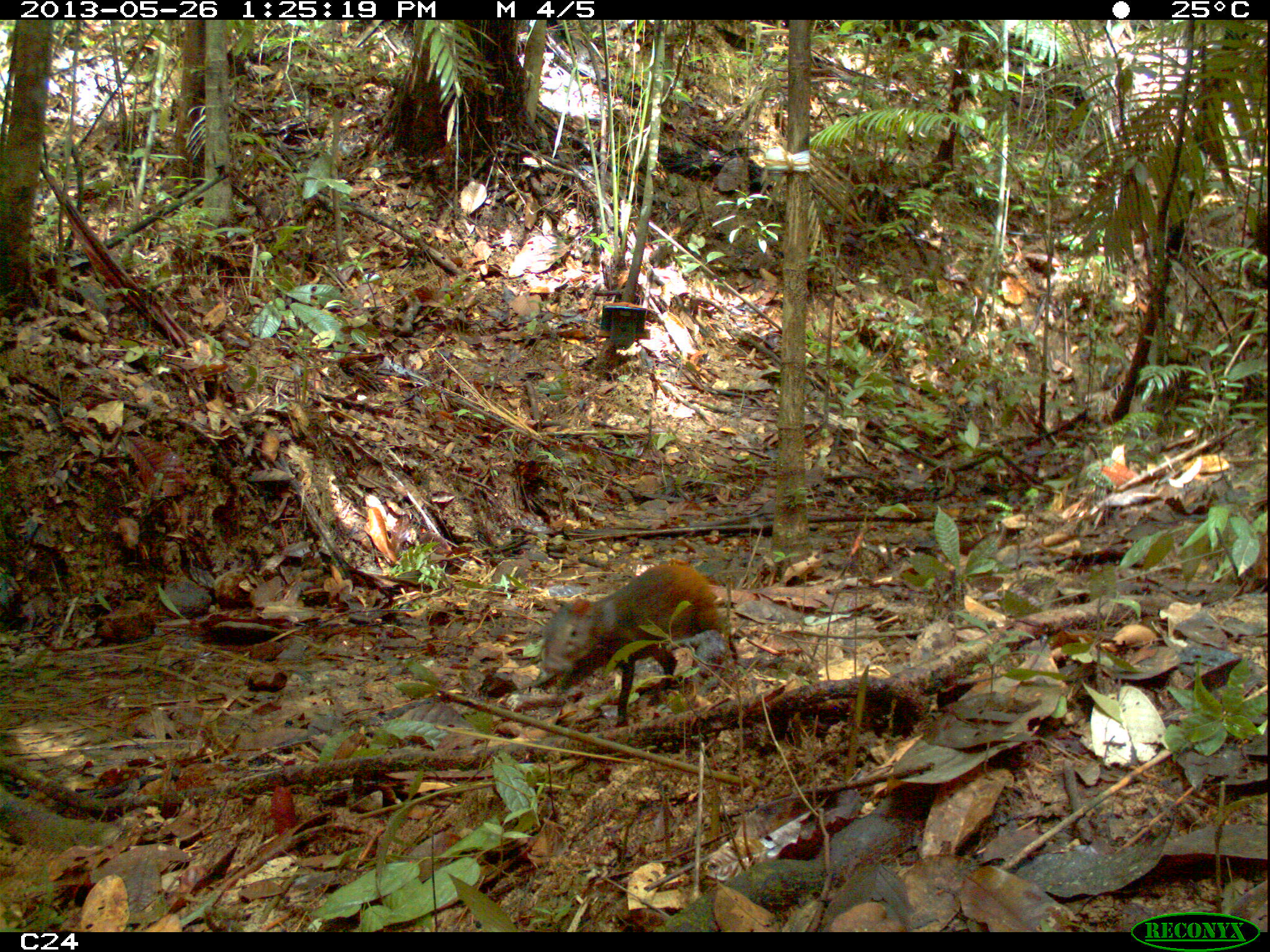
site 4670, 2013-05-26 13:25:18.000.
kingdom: Animalia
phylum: Chordata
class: Mammalia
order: Rodentia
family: Dasyproctidae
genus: Dasyprocta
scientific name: Dasyprocta leporina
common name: red-rumped agouti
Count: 1.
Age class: adult.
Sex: female.